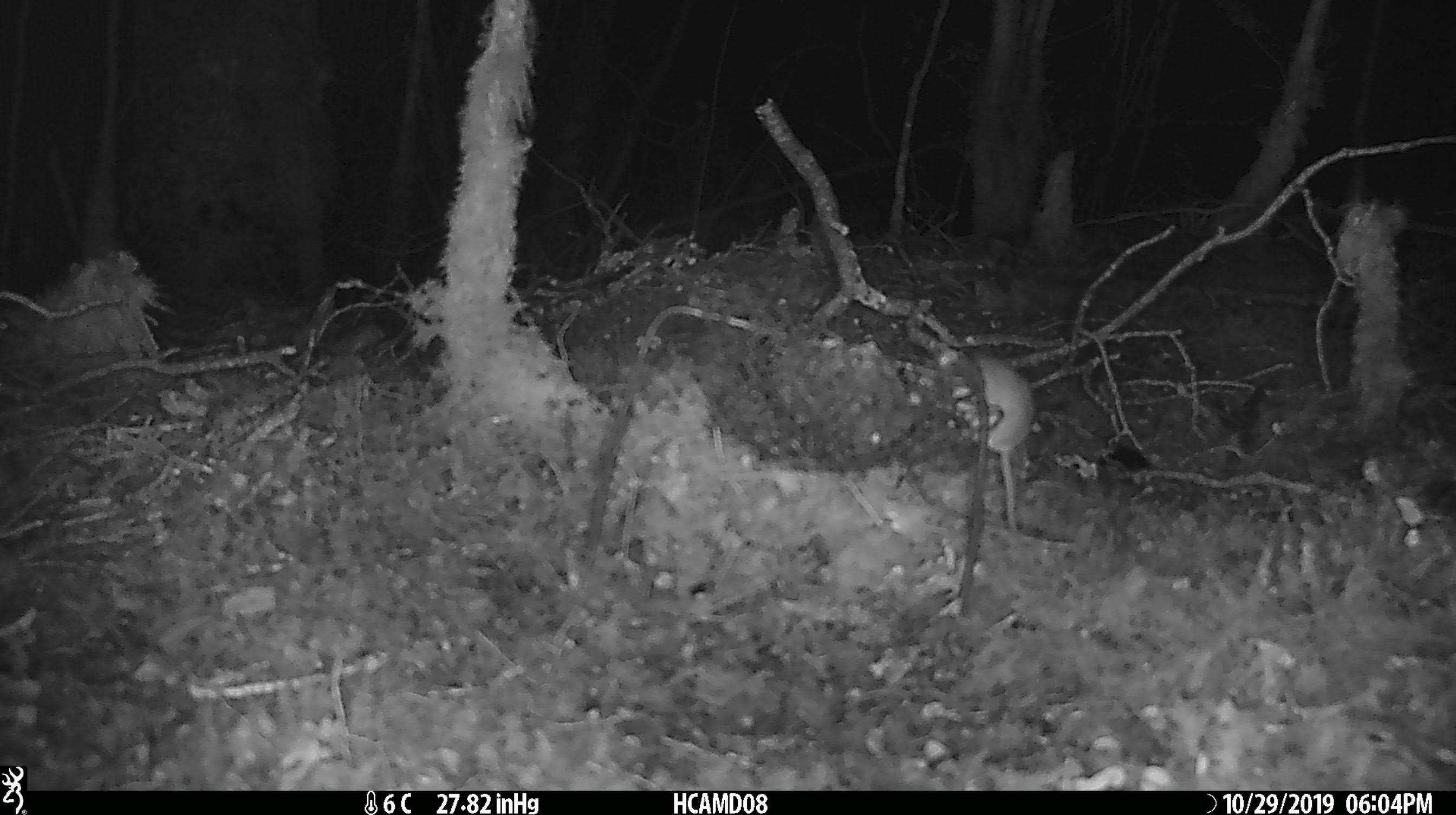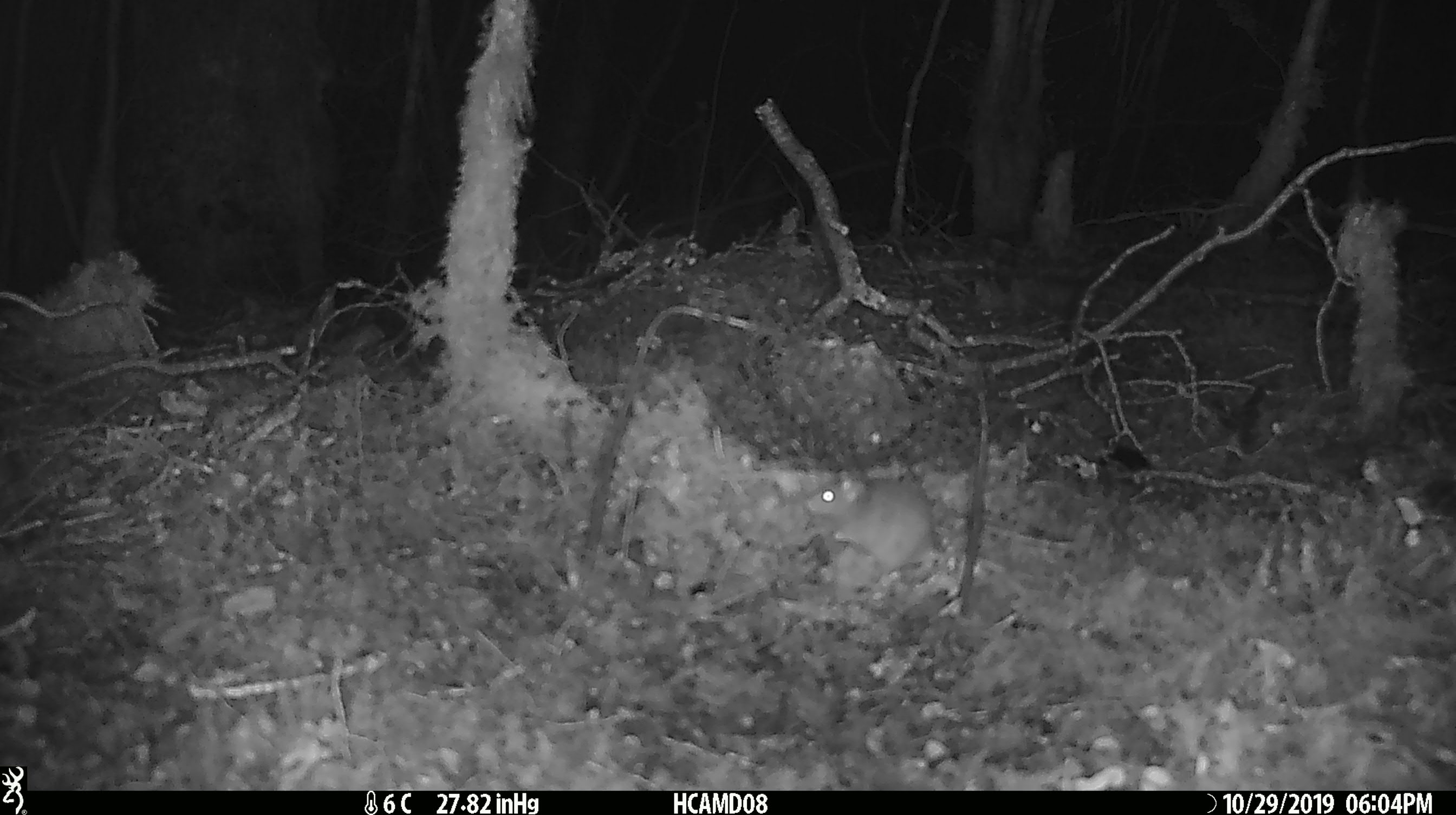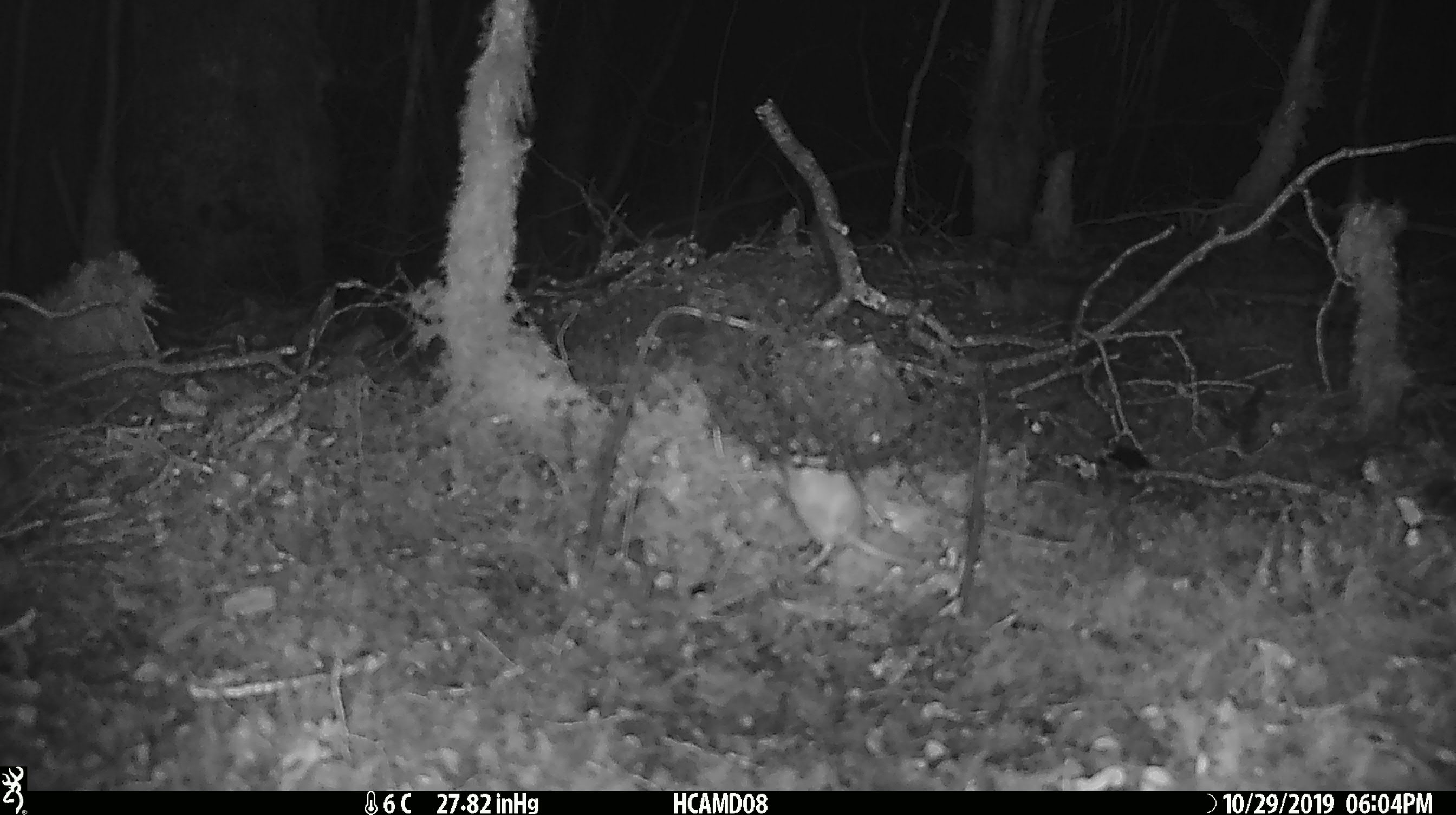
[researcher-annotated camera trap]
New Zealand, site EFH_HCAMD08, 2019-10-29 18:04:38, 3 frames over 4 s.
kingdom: Animalia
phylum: Chordata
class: Mammalia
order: Rodentia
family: Muridae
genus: Mus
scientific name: Mus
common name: mouse